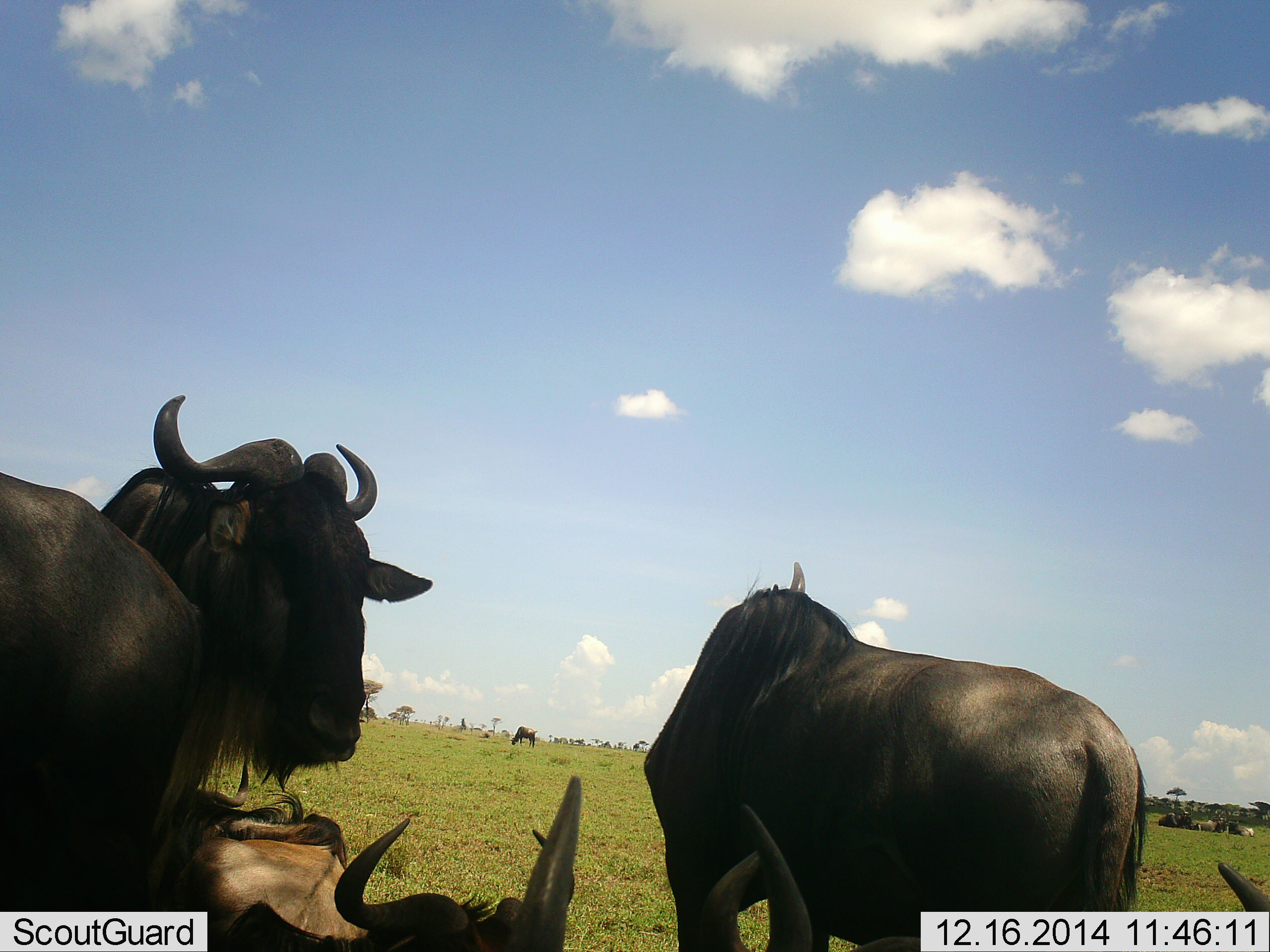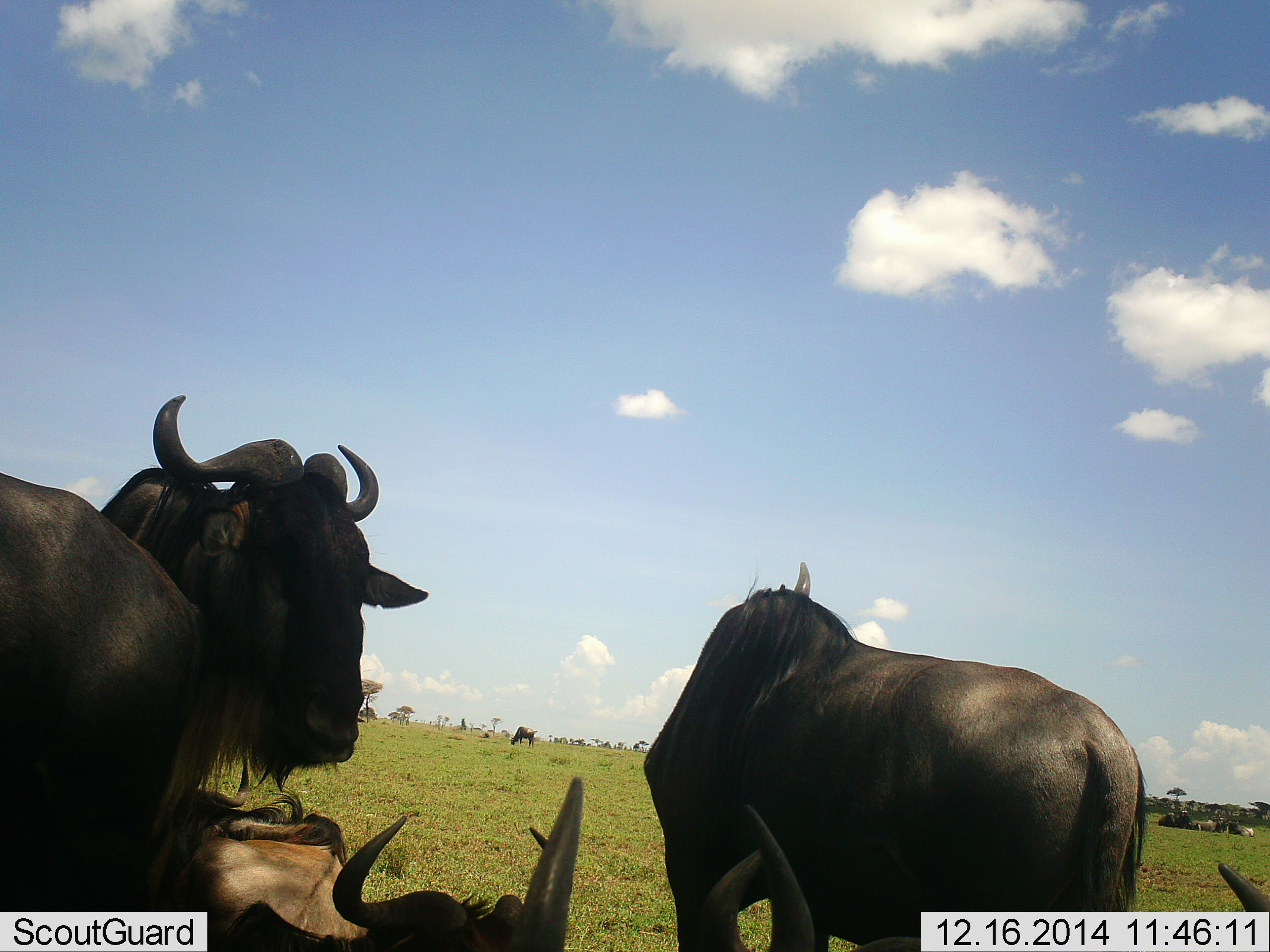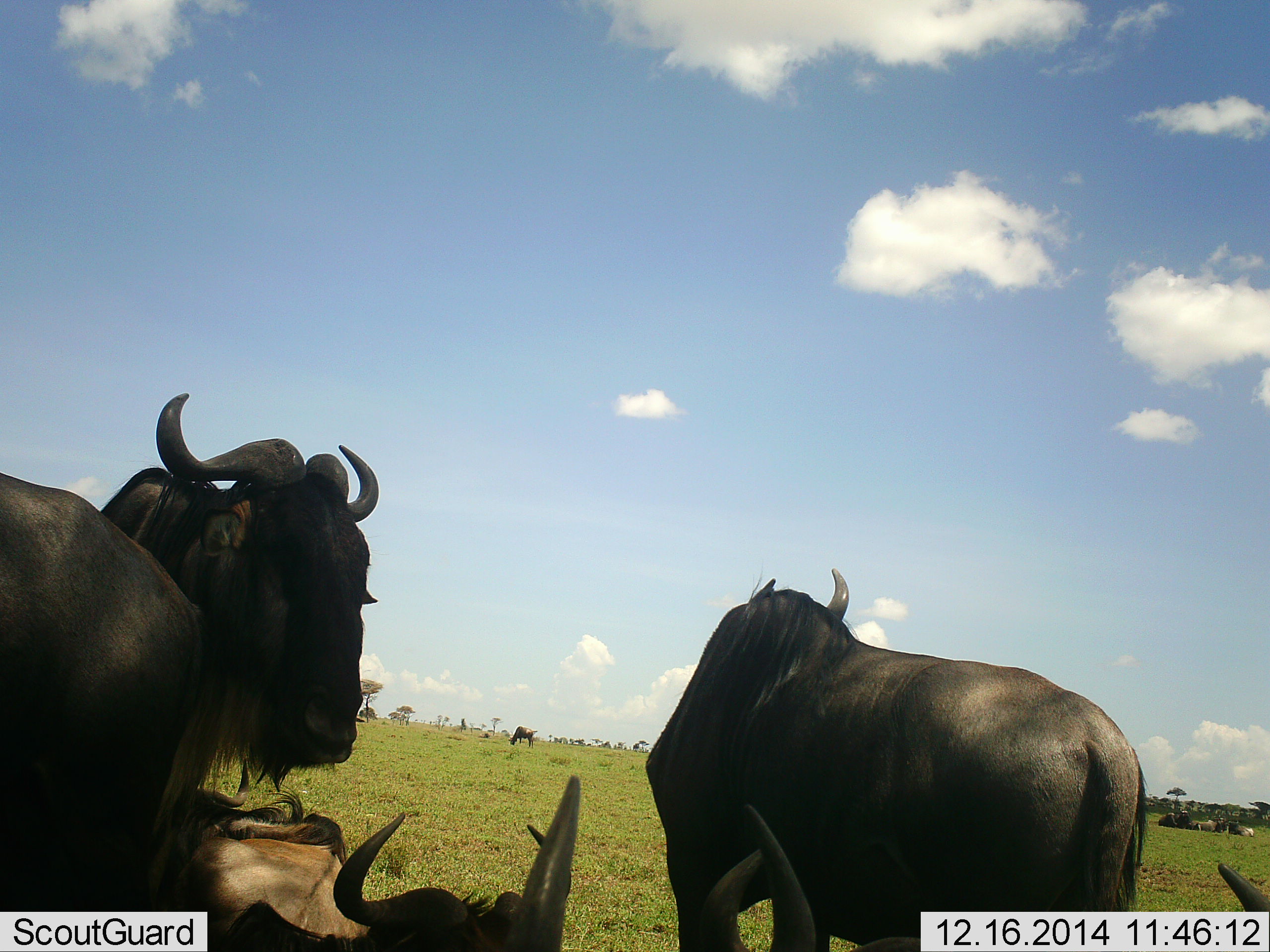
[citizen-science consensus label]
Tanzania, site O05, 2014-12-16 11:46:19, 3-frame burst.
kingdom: Animalia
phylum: Chordata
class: Mammalia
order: Artiodactyla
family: Bovidae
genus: Connochaetes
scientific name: Connochaetes taurinus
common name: blue wildebeest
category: wildebeest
Wildebeest (blue wildebeest) (Connochaetes taurinus), count 11-50. Behavior (volunteer vote fractions): standing 80%, resting 100%, moving 0%, interacting 0%. Young present (vote fraction): 0%. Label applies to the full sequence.